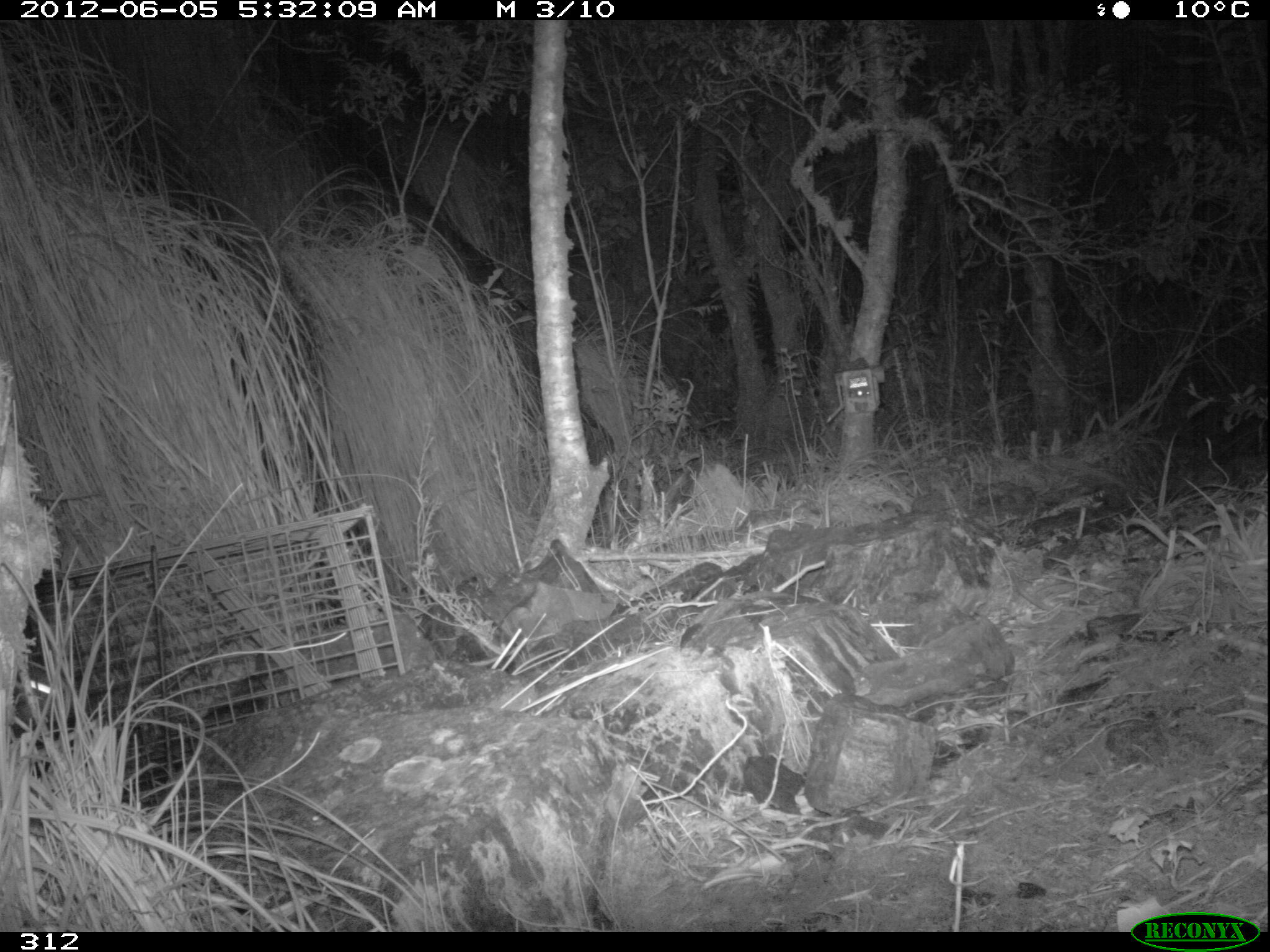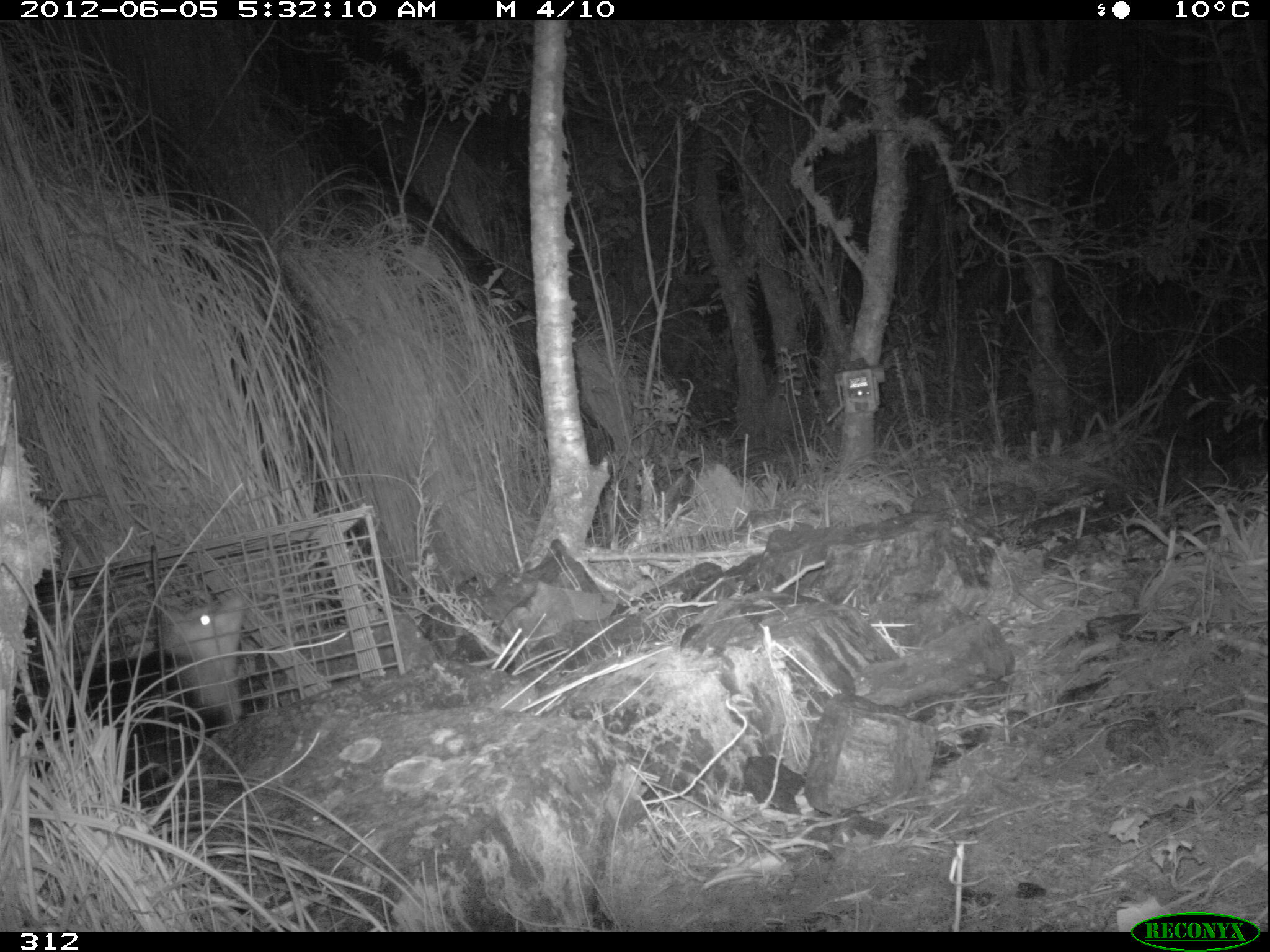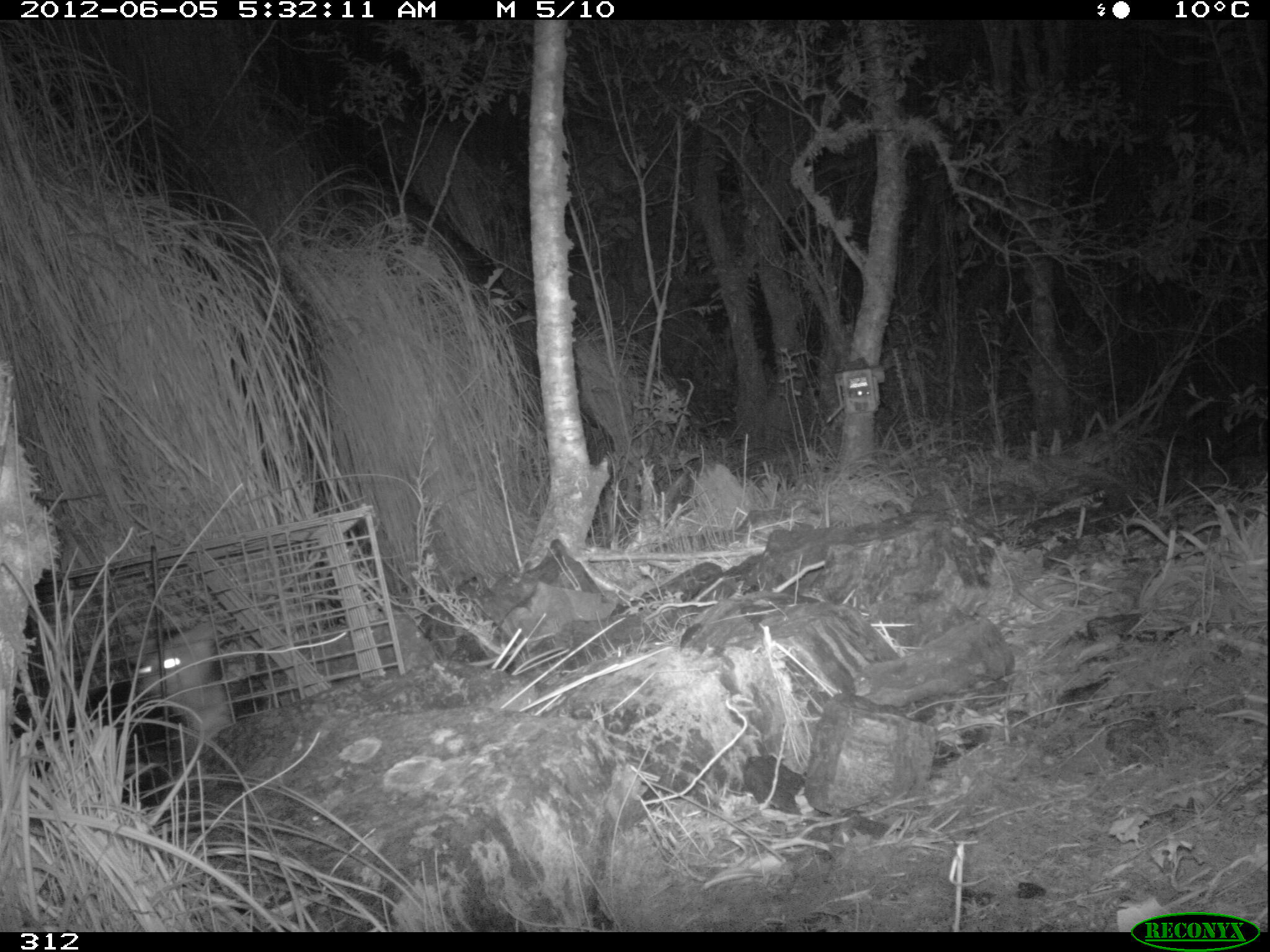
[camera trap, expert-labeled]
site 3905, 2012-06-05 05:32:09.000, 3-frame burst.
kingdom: Animalia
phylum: Chordata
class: Mammalia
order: Didelphimorphia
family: Didelphidae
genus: Didelphis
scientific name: Didelphis pernigra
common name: andean white-eared opossum